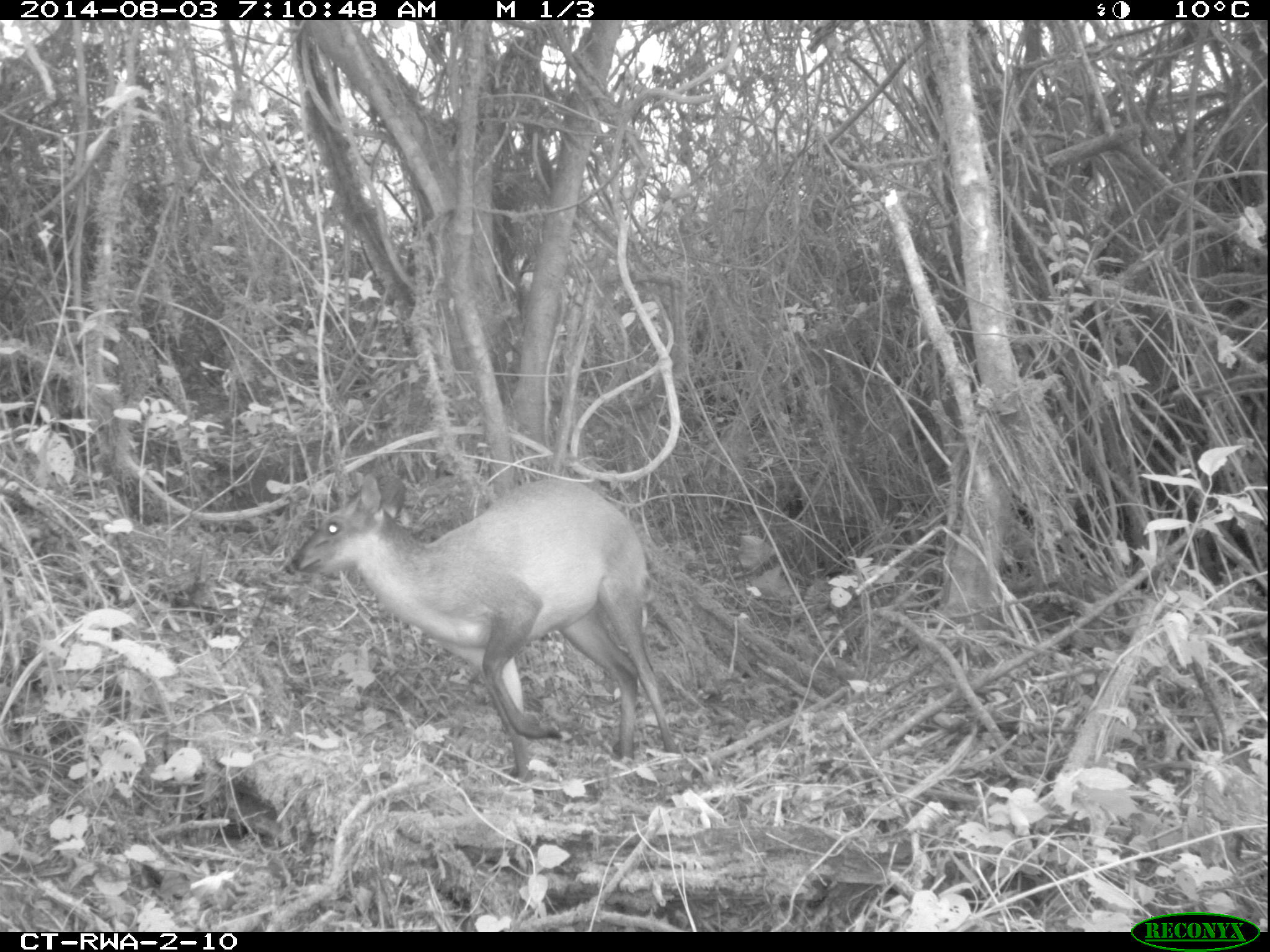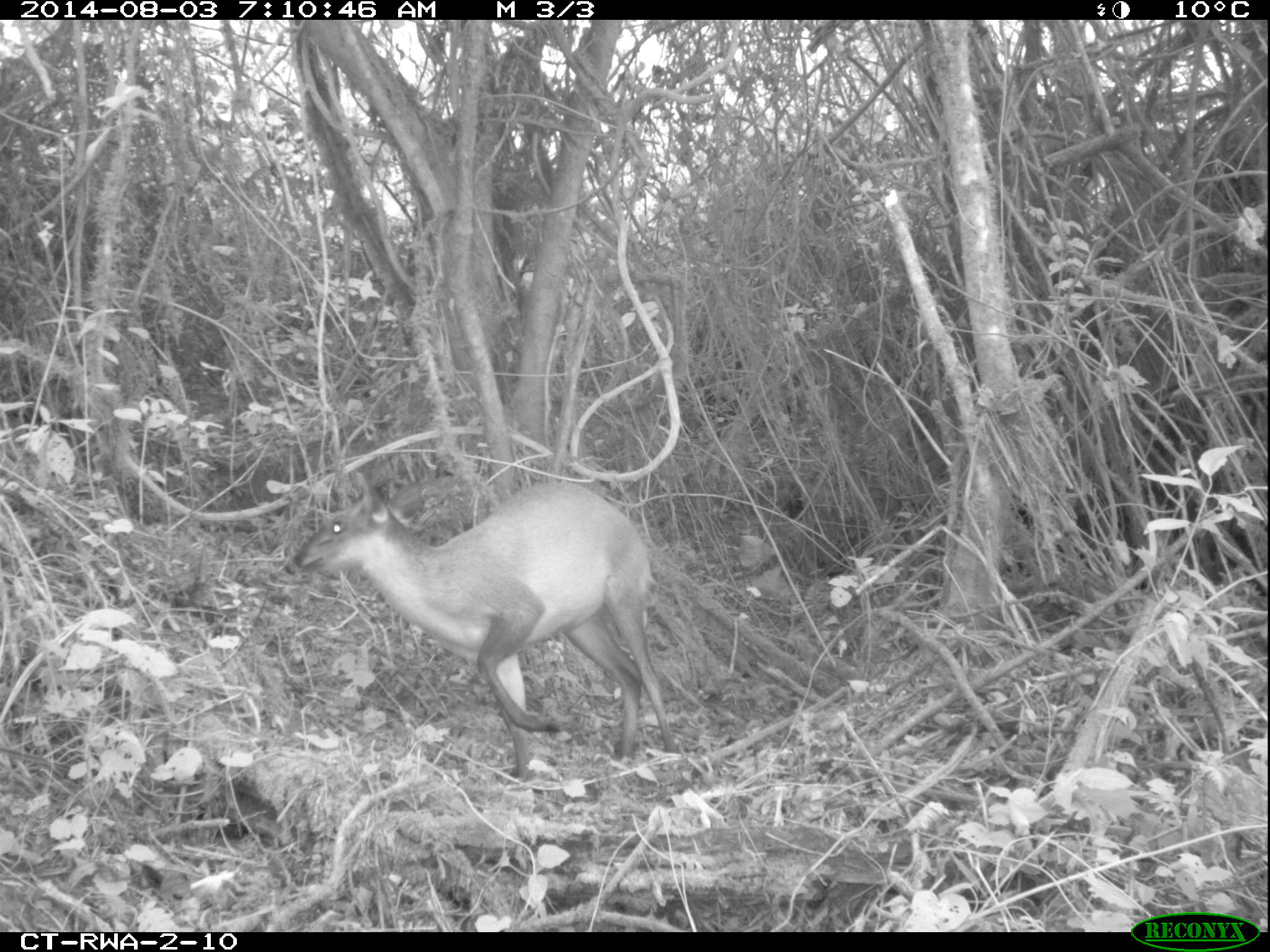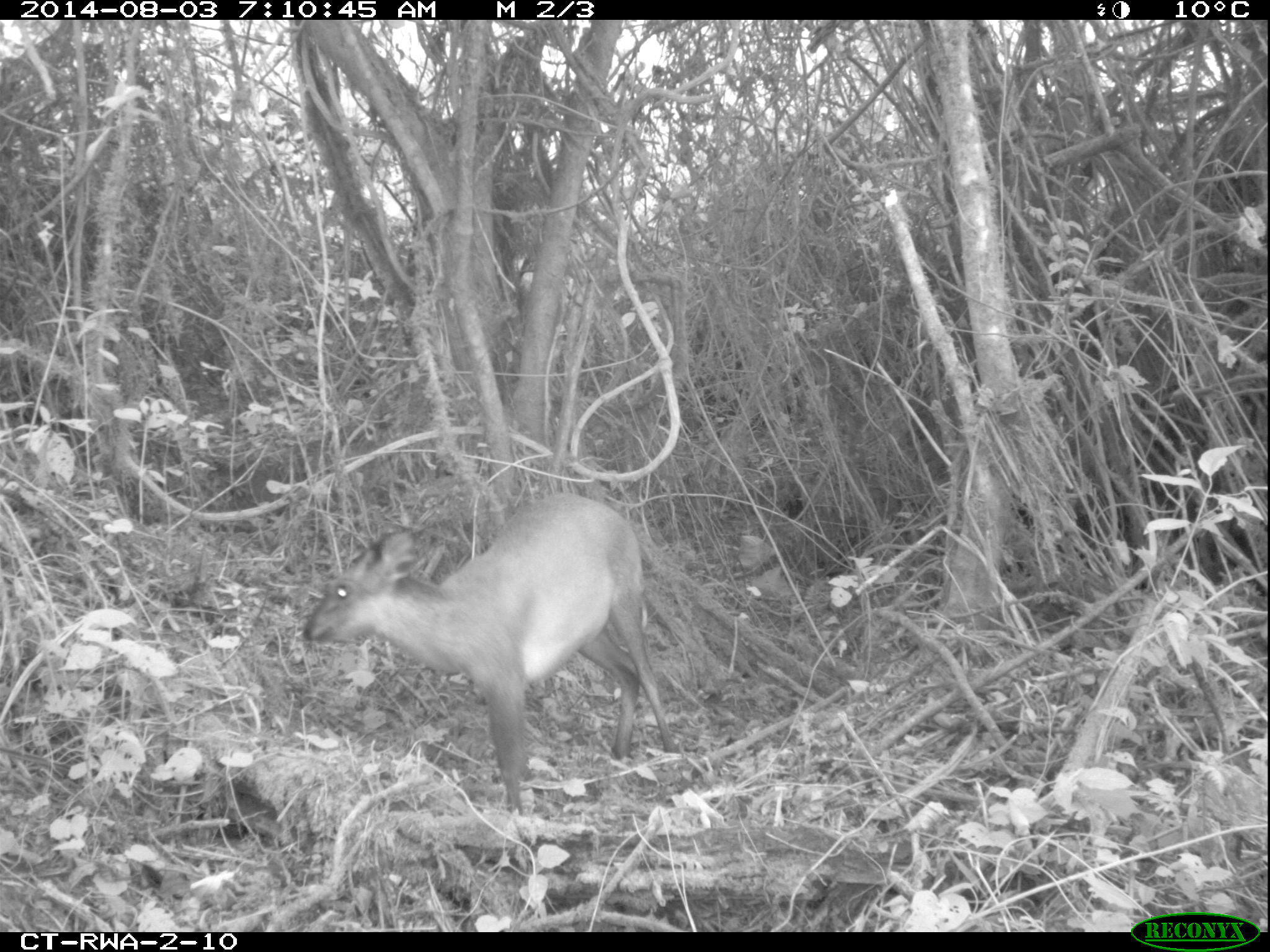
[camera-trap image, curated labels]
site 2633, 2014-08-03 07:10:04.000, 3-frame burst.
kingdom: Animalia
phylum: Chordata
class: Mammalia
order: Artiodactyla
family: Bovidae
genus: Cephalophus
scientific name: Cephalophus nigrifrons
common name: black-fronted duiker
Cephalophus nigrifrons (black-fronted duiker), count 1.